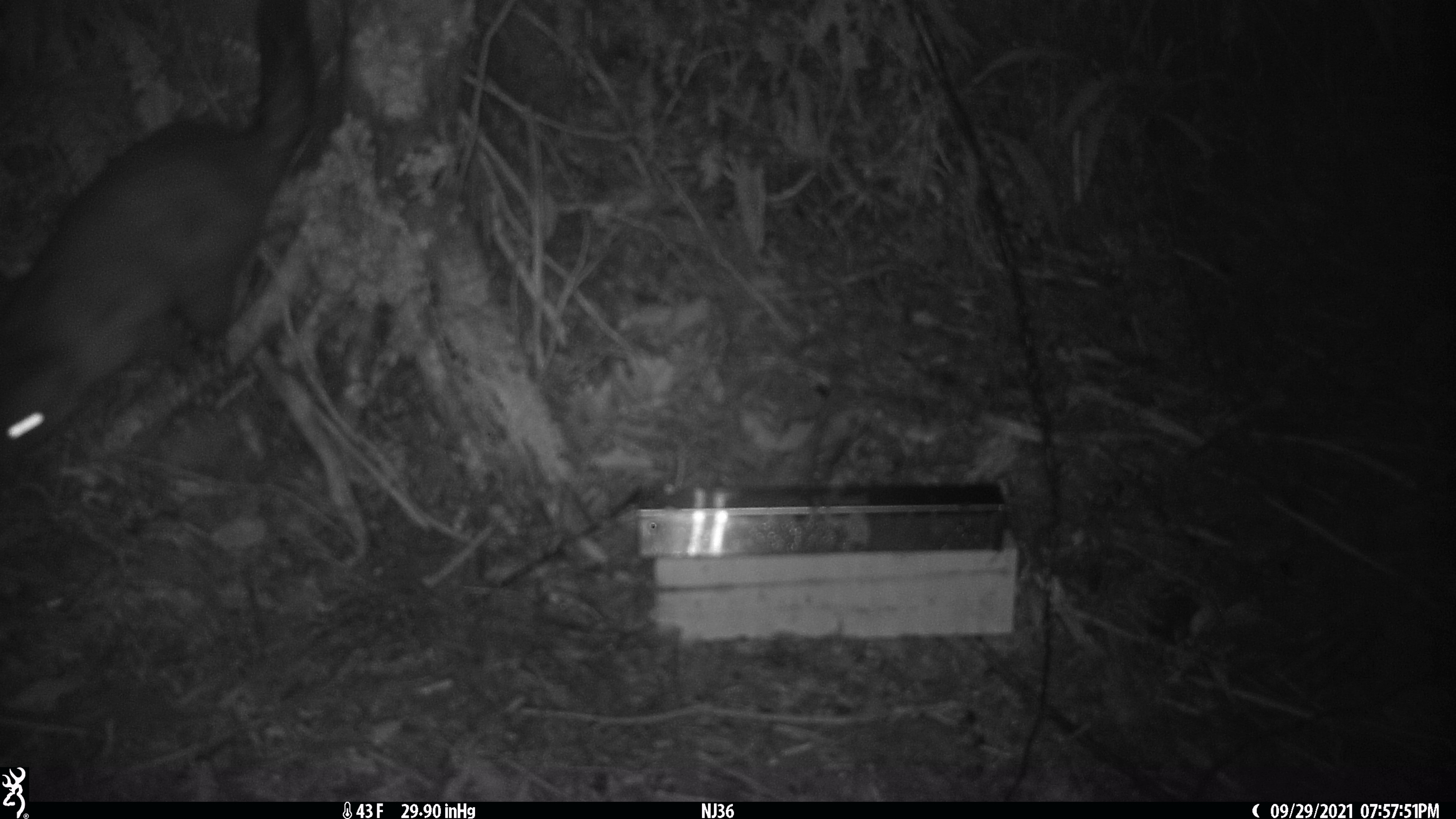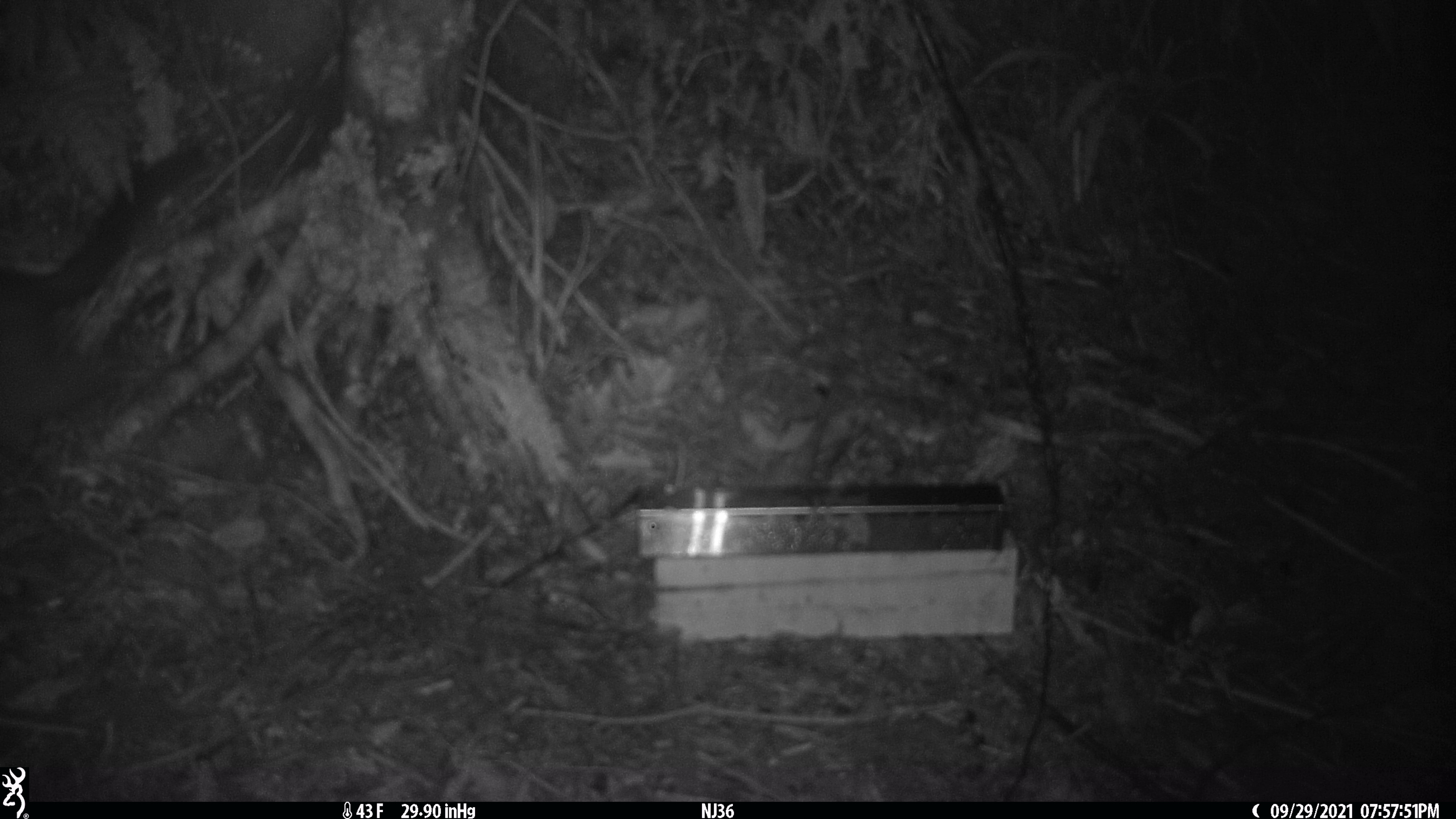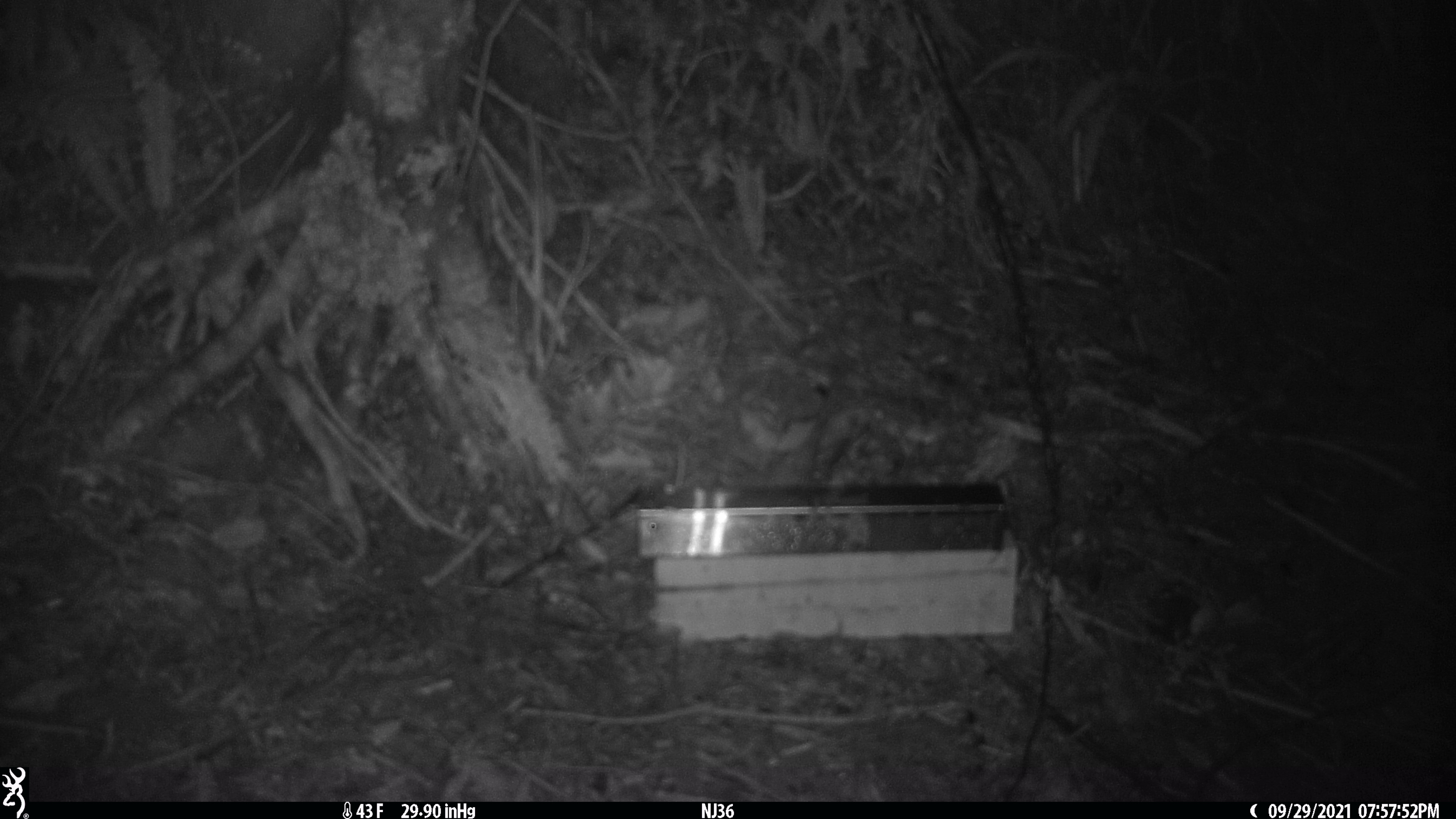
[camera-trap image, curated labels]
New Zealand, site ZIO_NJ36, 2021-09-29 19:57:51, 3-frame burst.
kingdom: Animalia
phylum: Chordata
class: Mammalia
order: Diprotodontia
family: Phalangeridae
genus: Trichosurus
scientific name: Trichosurus vulpecula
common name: common brushtail possum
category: possum